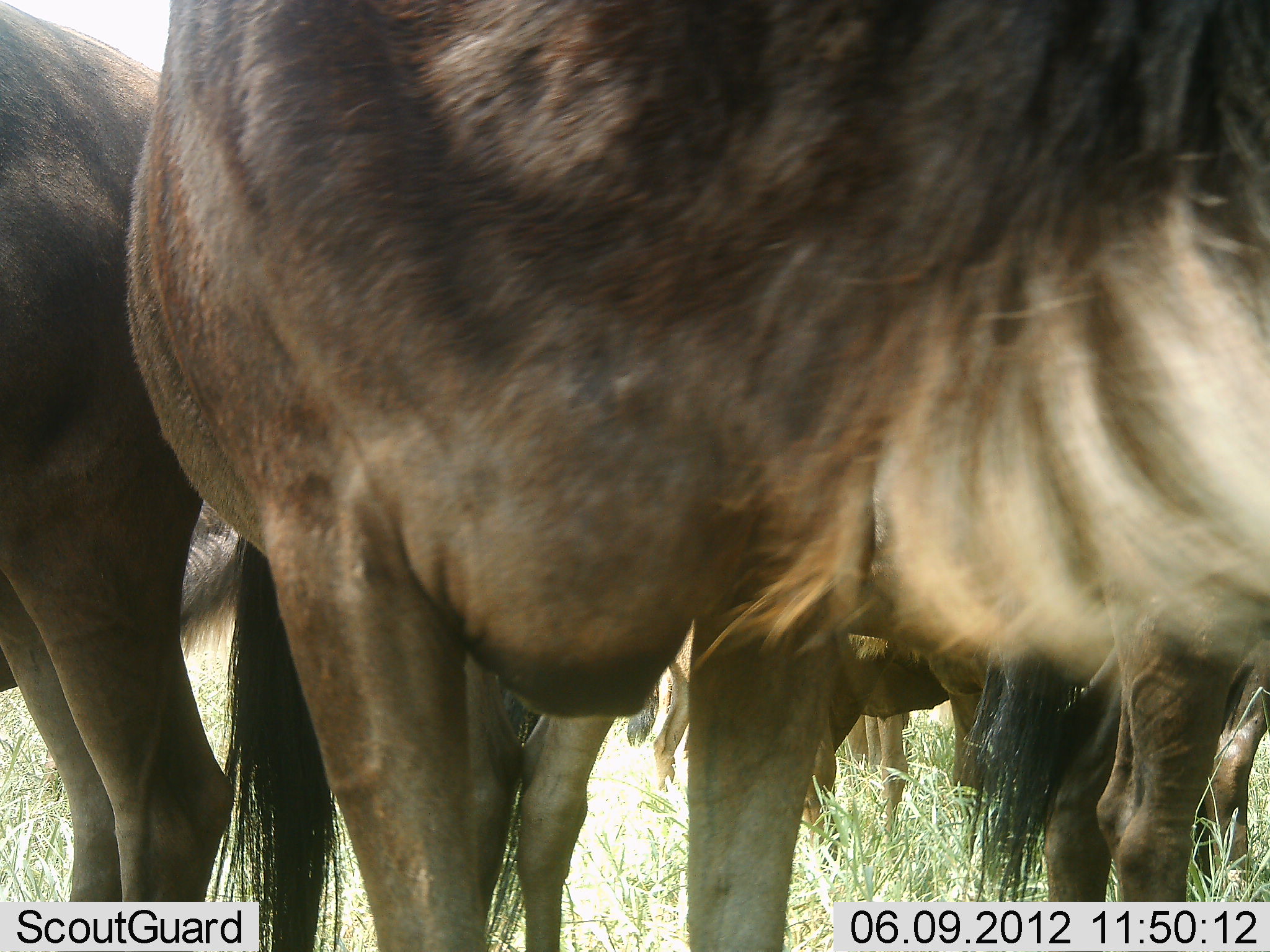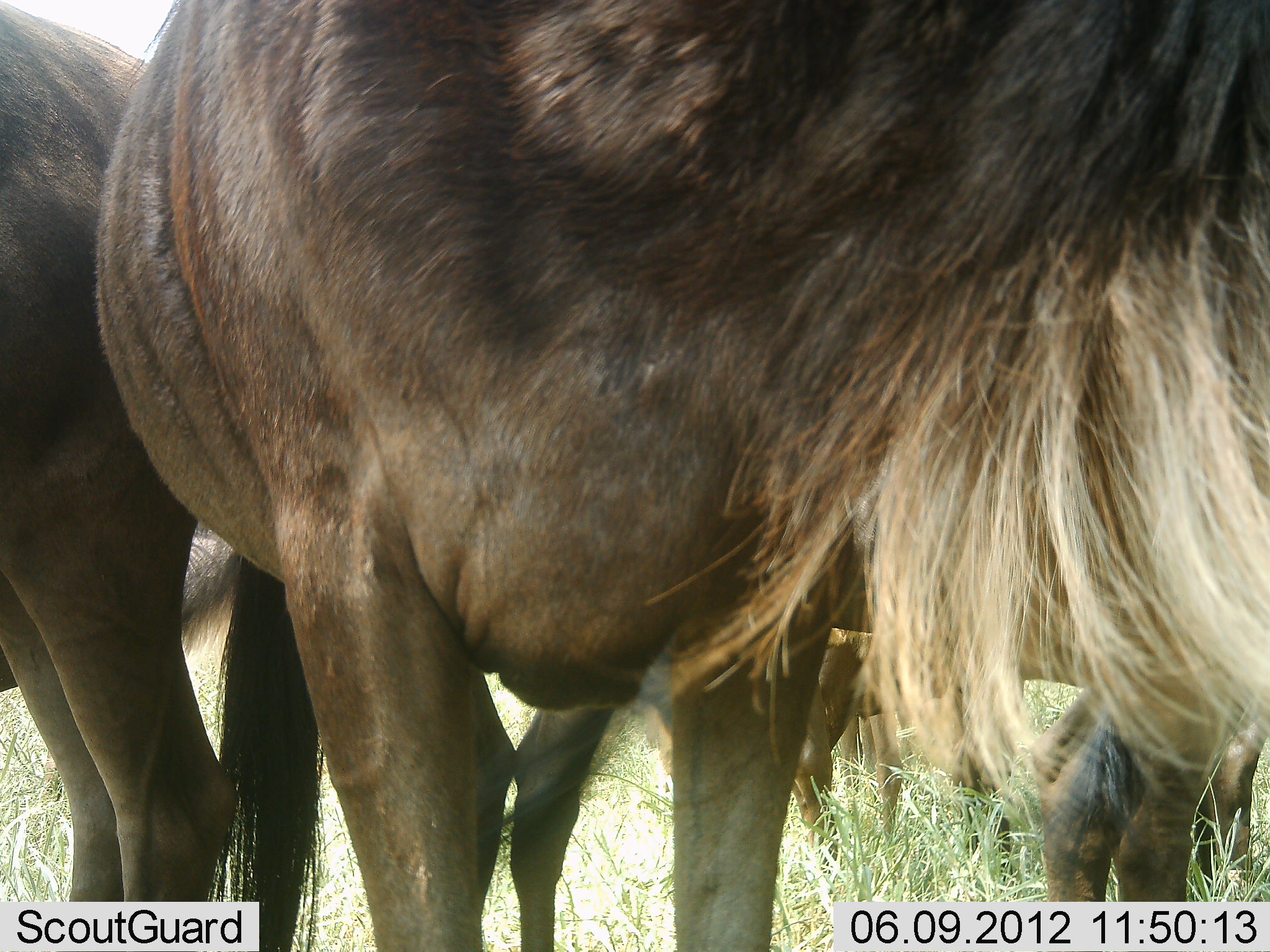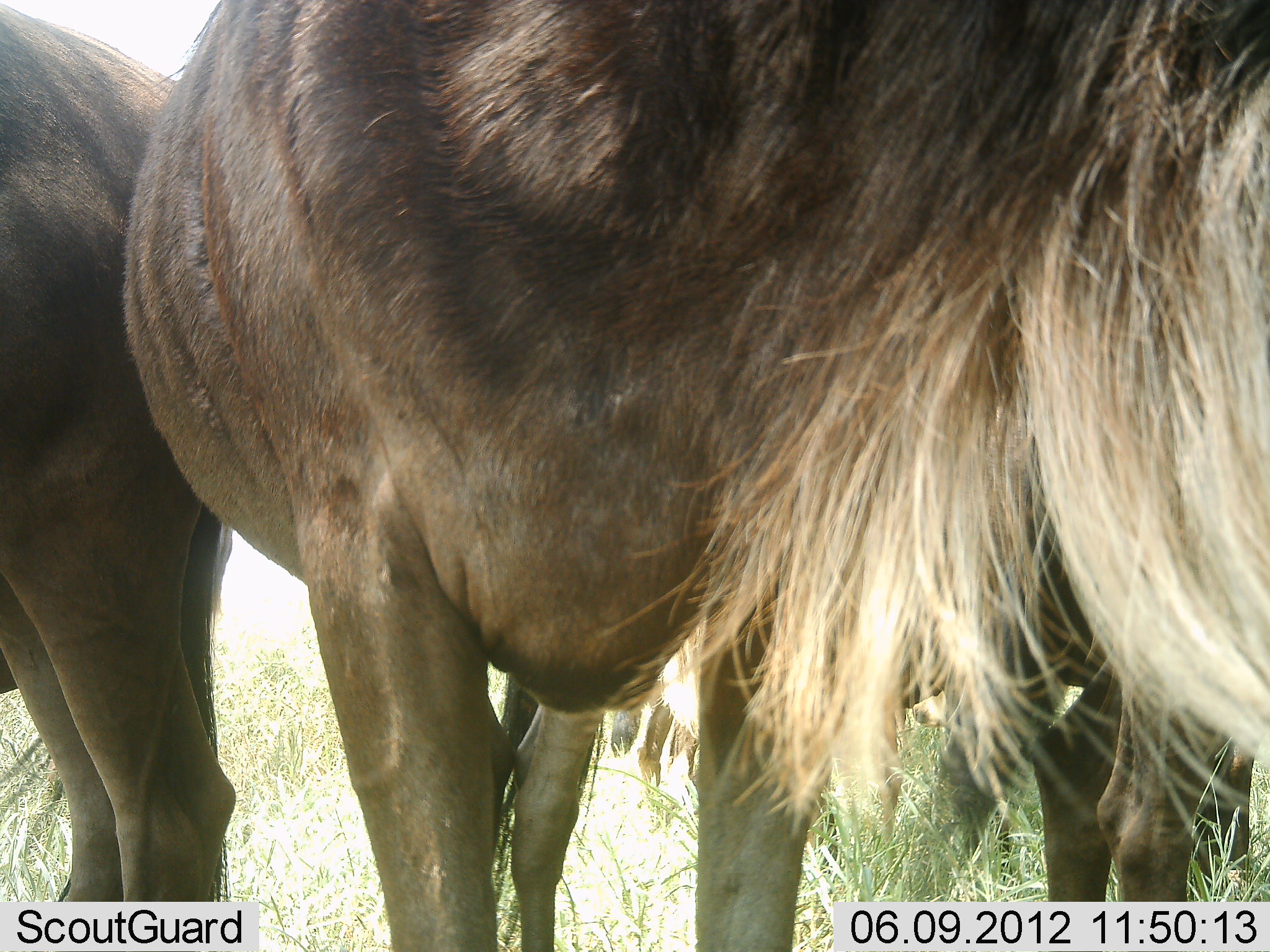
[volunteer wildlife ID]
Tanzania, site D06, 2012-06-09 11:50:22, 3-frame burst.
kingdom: Animalia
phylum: Chordata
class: Mammalia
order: Artiodactyla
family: Bovidae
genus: Connochaetes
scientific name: Connochaetes taurinus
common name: blue wildebeest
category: wildebeest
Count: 5.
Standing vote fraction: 100%.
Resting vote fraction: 0%.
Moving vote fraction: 0%.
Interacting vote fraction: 10%.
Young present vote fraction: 10%.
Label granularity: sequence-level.